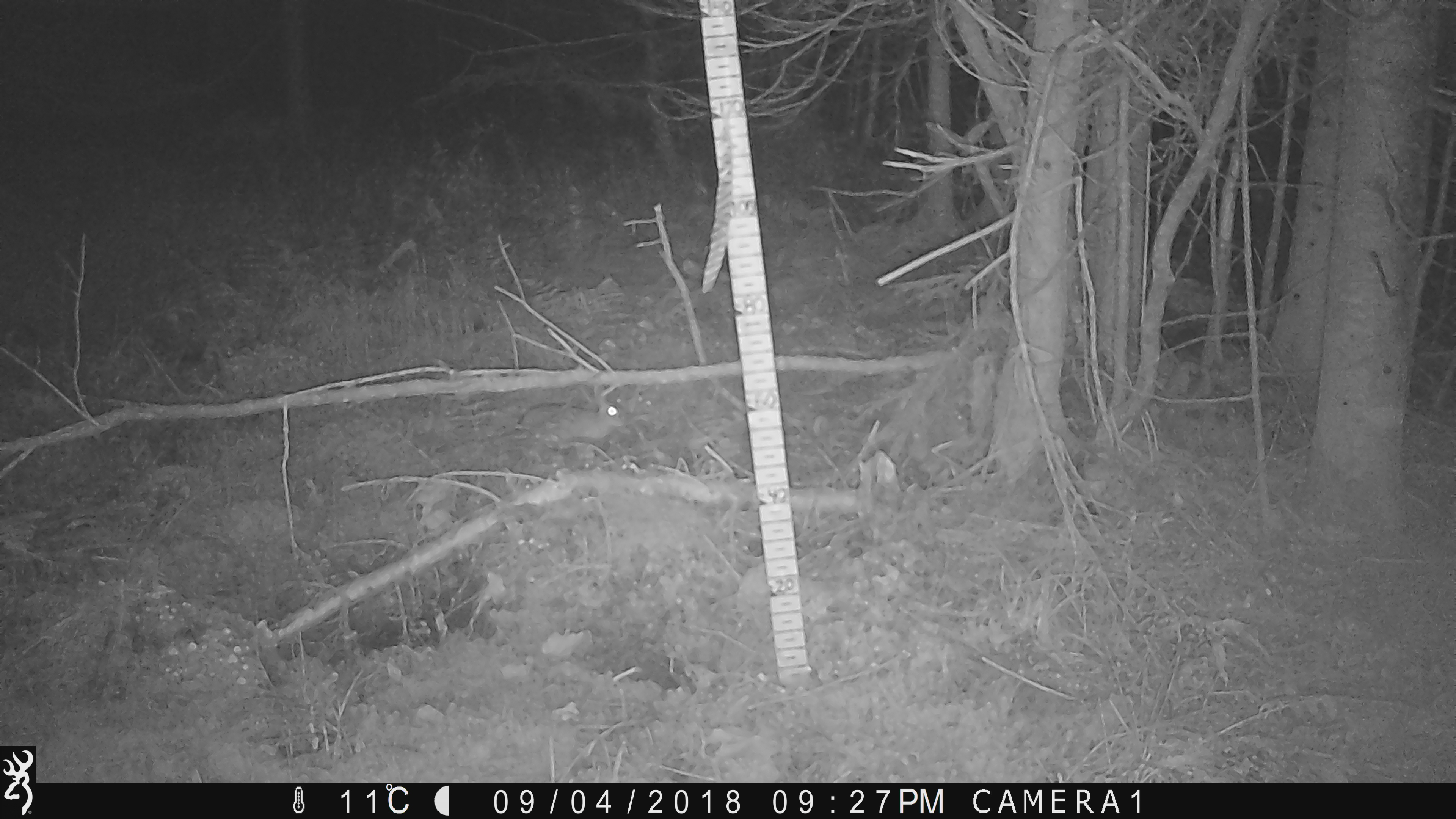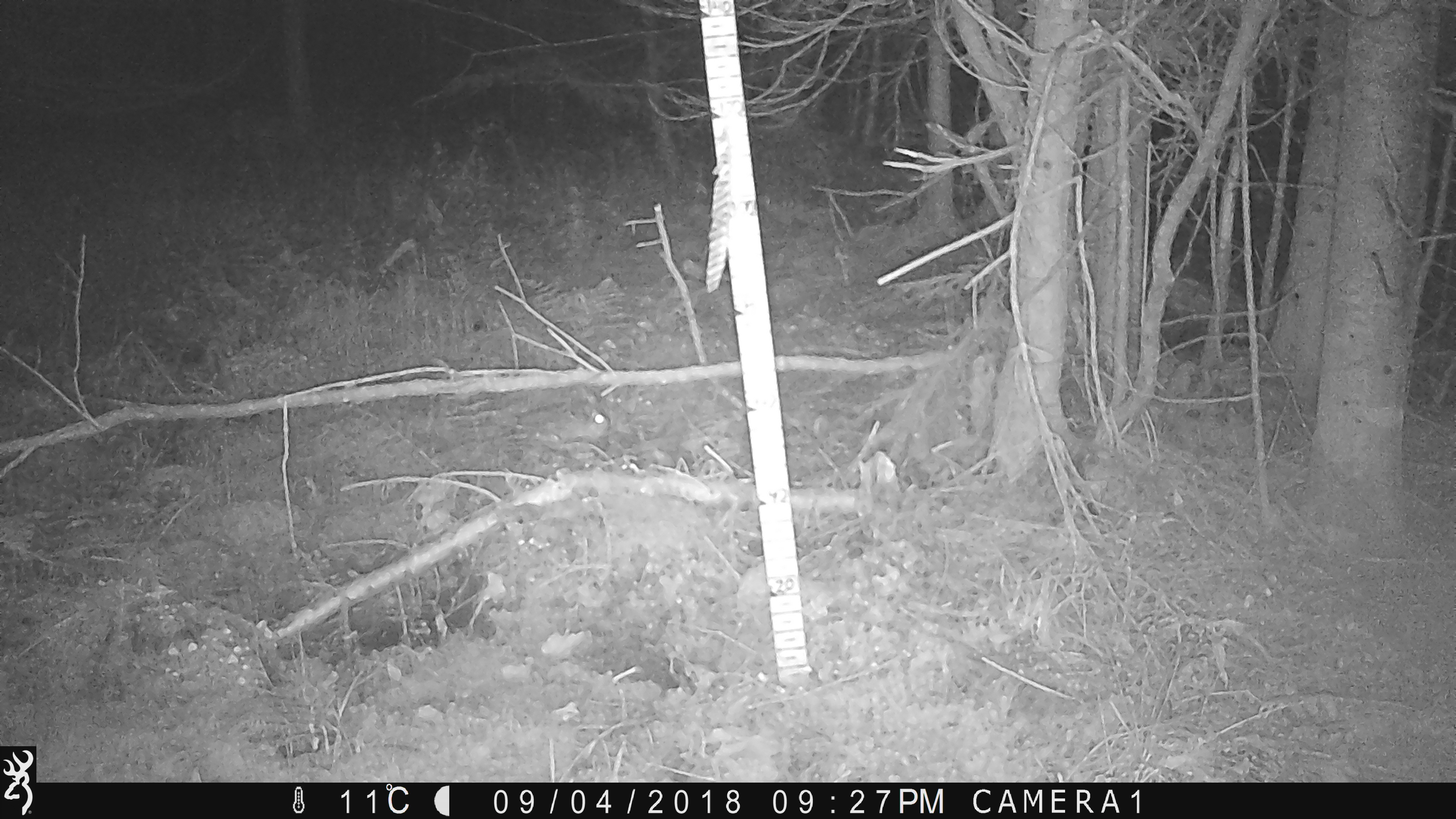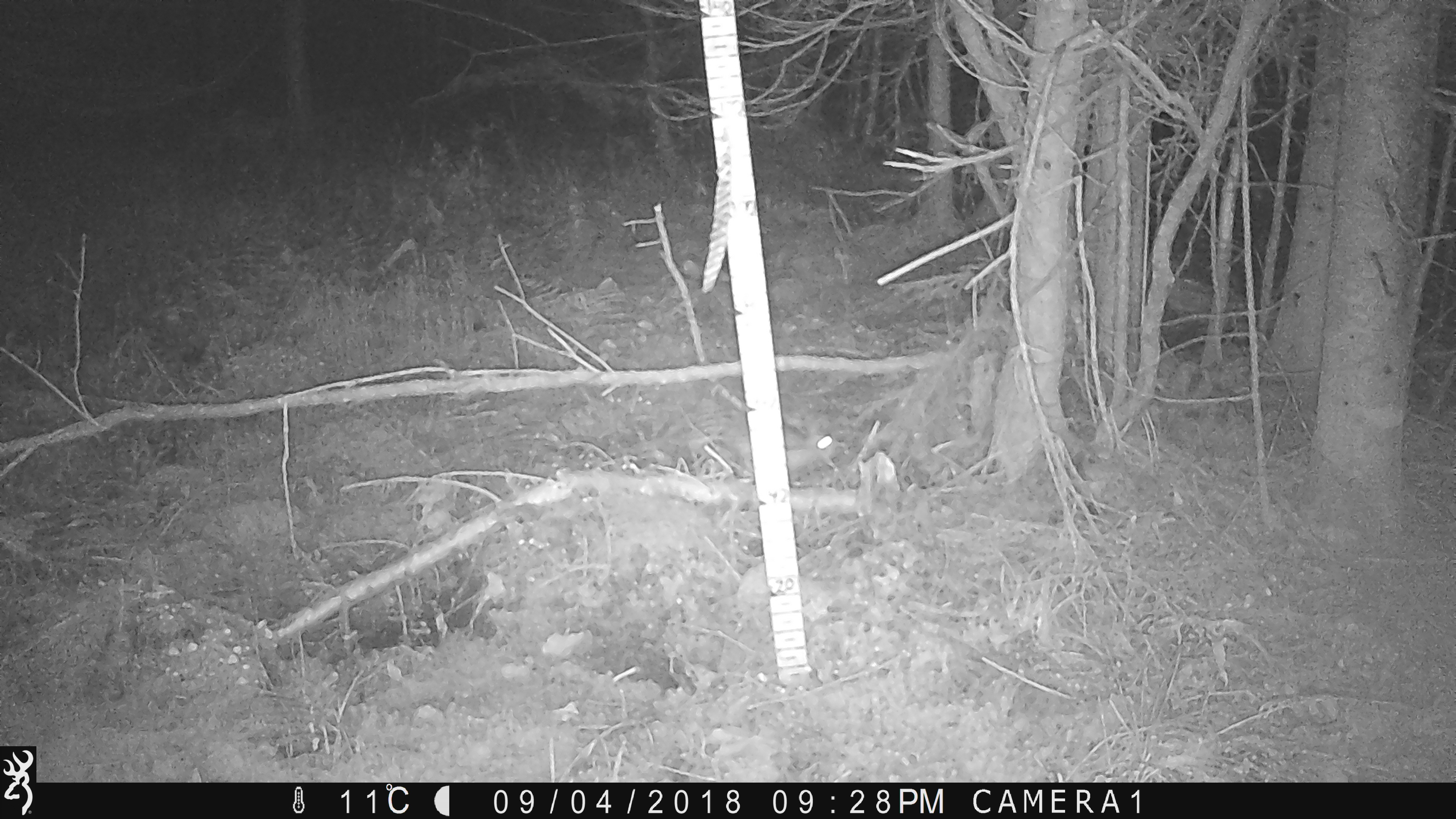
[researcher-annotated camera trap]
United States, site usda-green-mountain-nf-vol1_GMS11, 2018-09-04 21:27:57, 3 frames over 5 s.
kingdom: Animalia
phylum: Chordata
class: Mammalia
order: Lagomorpha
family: Leporidae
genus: Lepus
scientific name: Lepus americanus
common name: snowshoe hare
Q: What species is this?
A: Snowshoe hare (Lepus americanus).